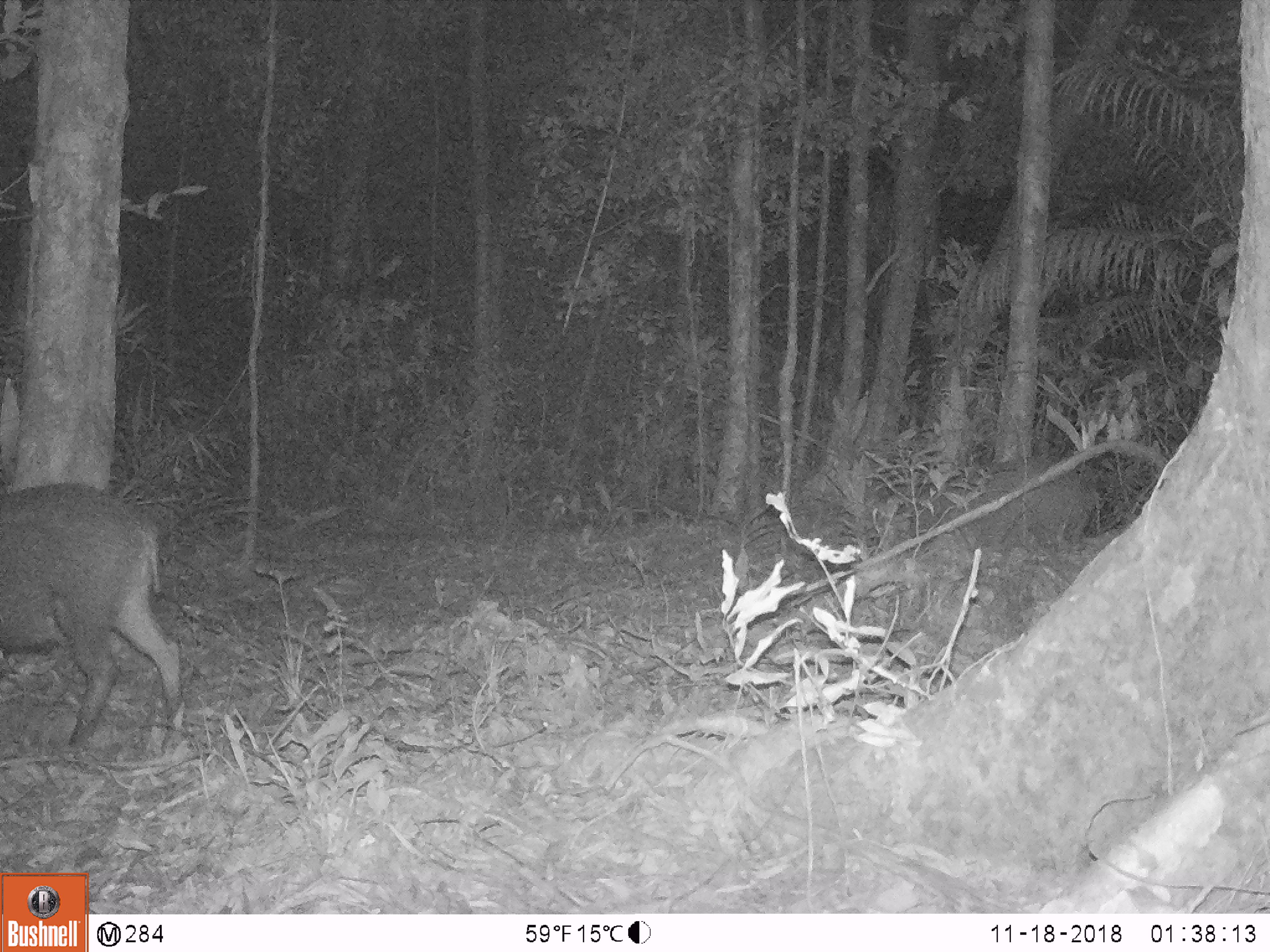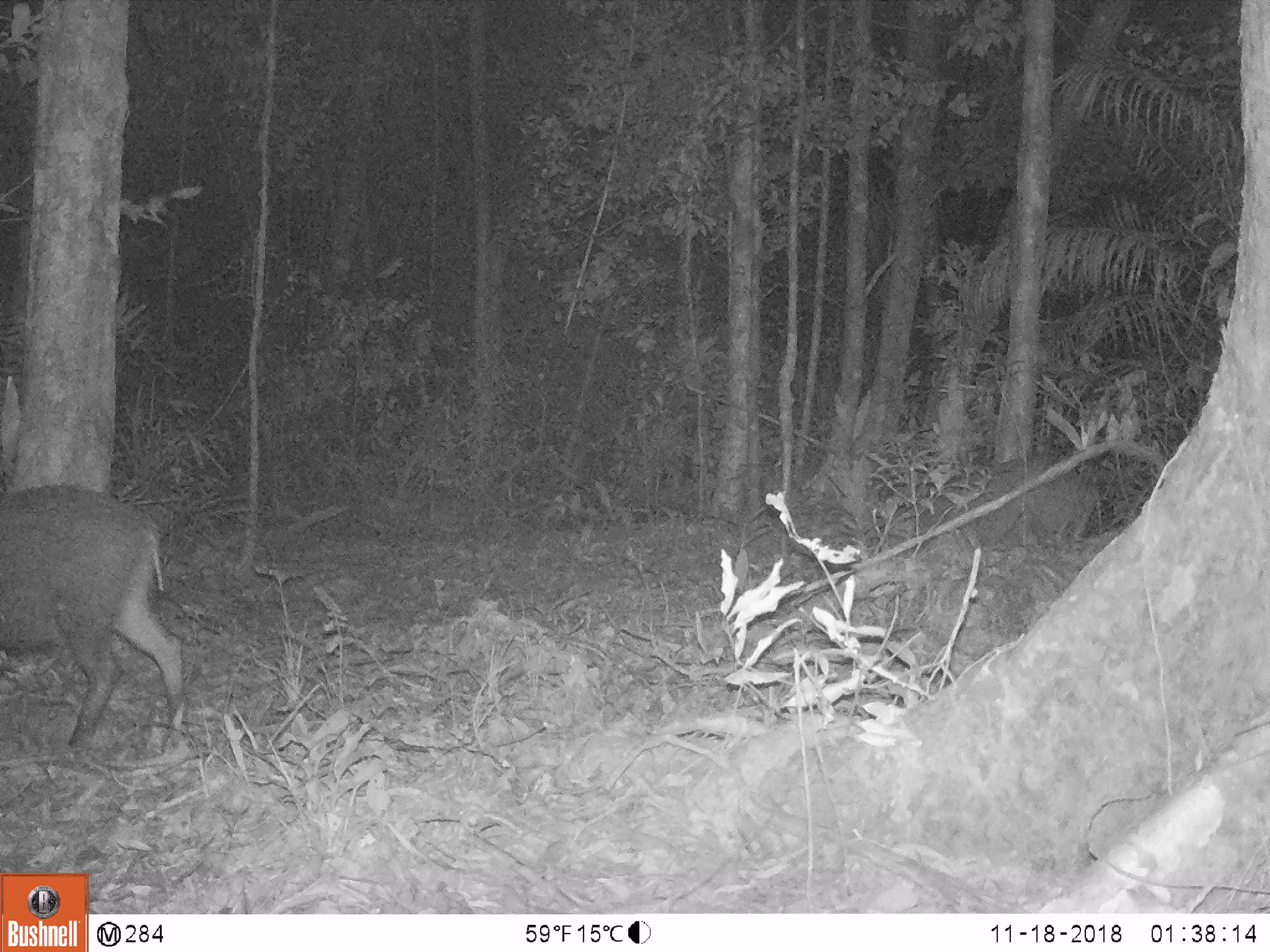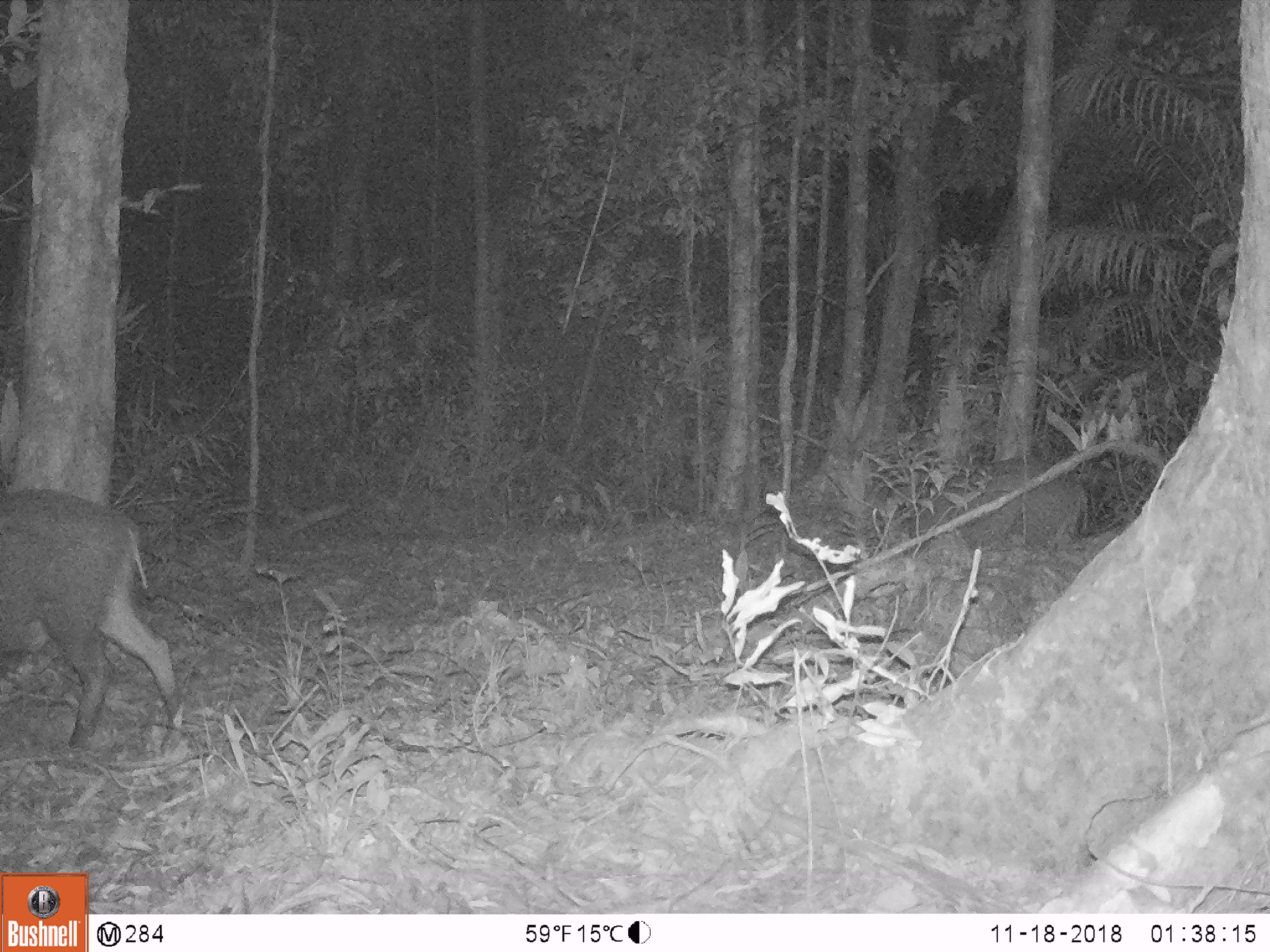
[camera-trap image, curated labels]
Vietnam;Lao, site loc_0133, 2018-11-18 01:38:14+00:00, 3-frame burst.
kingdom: Animalia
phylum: Chordata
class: Mammalia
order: Artiodactyla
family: Suidae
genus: Sus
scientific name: Sus scrofa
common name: eurasian wild pig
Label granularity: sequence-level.